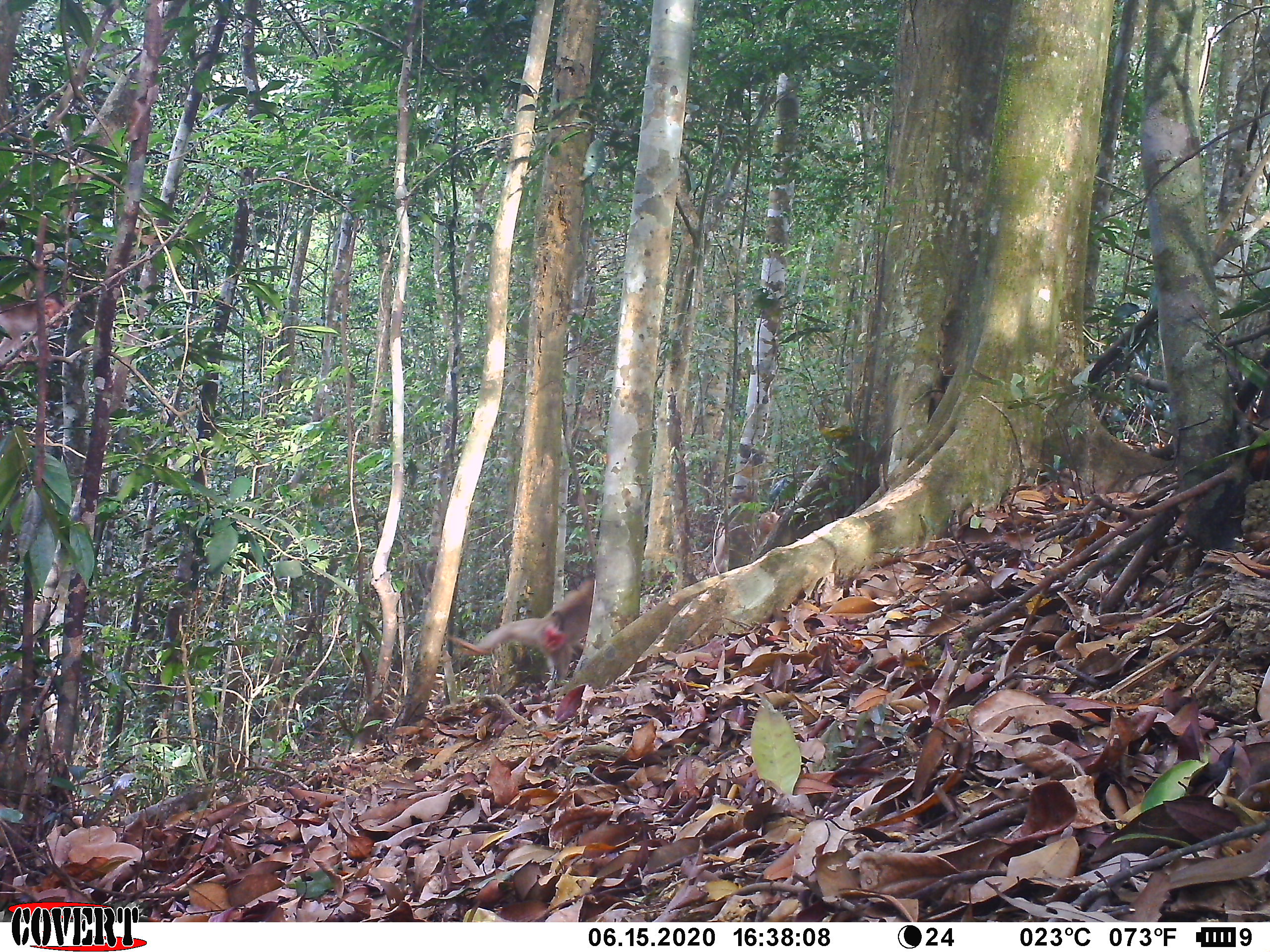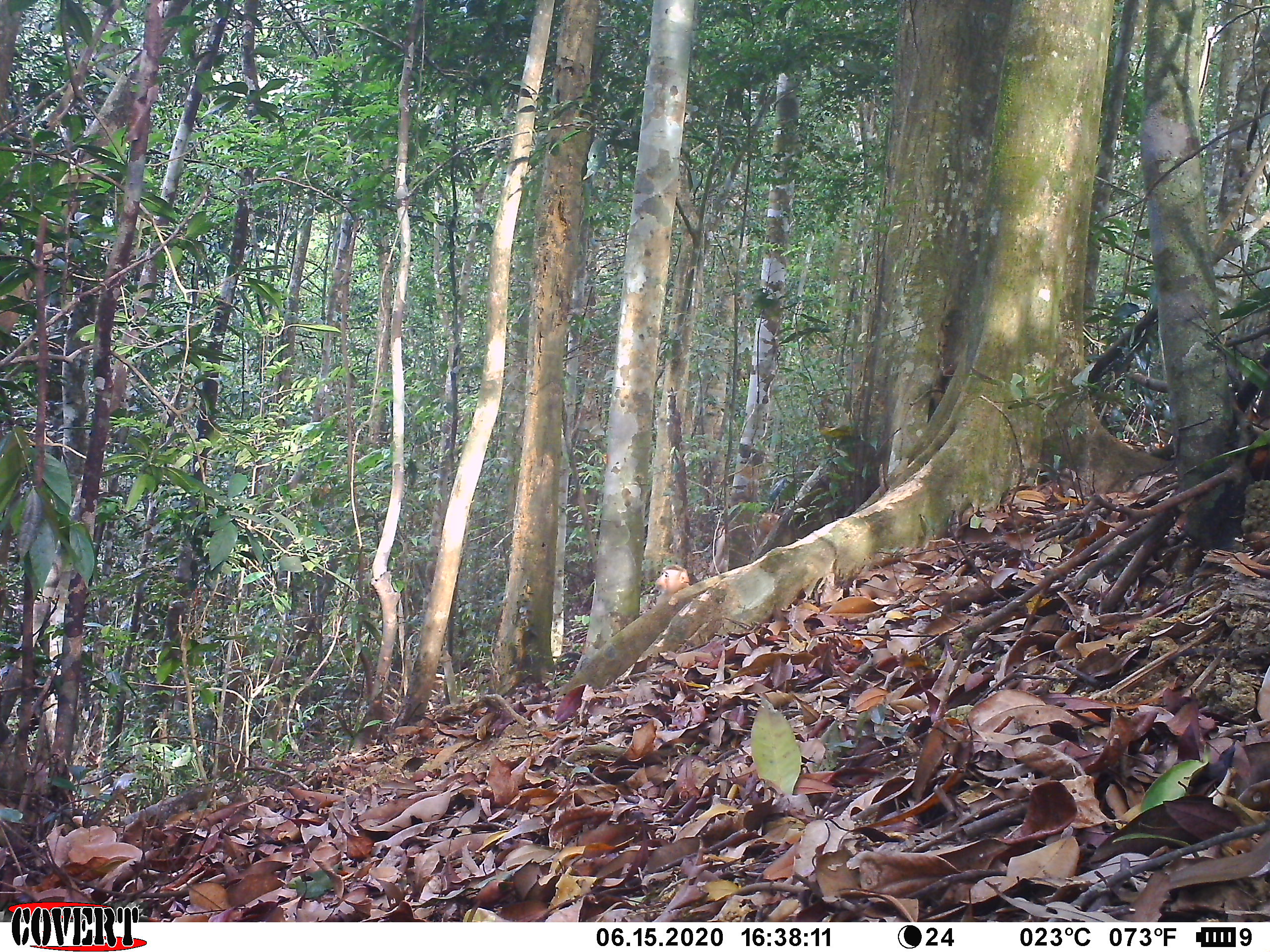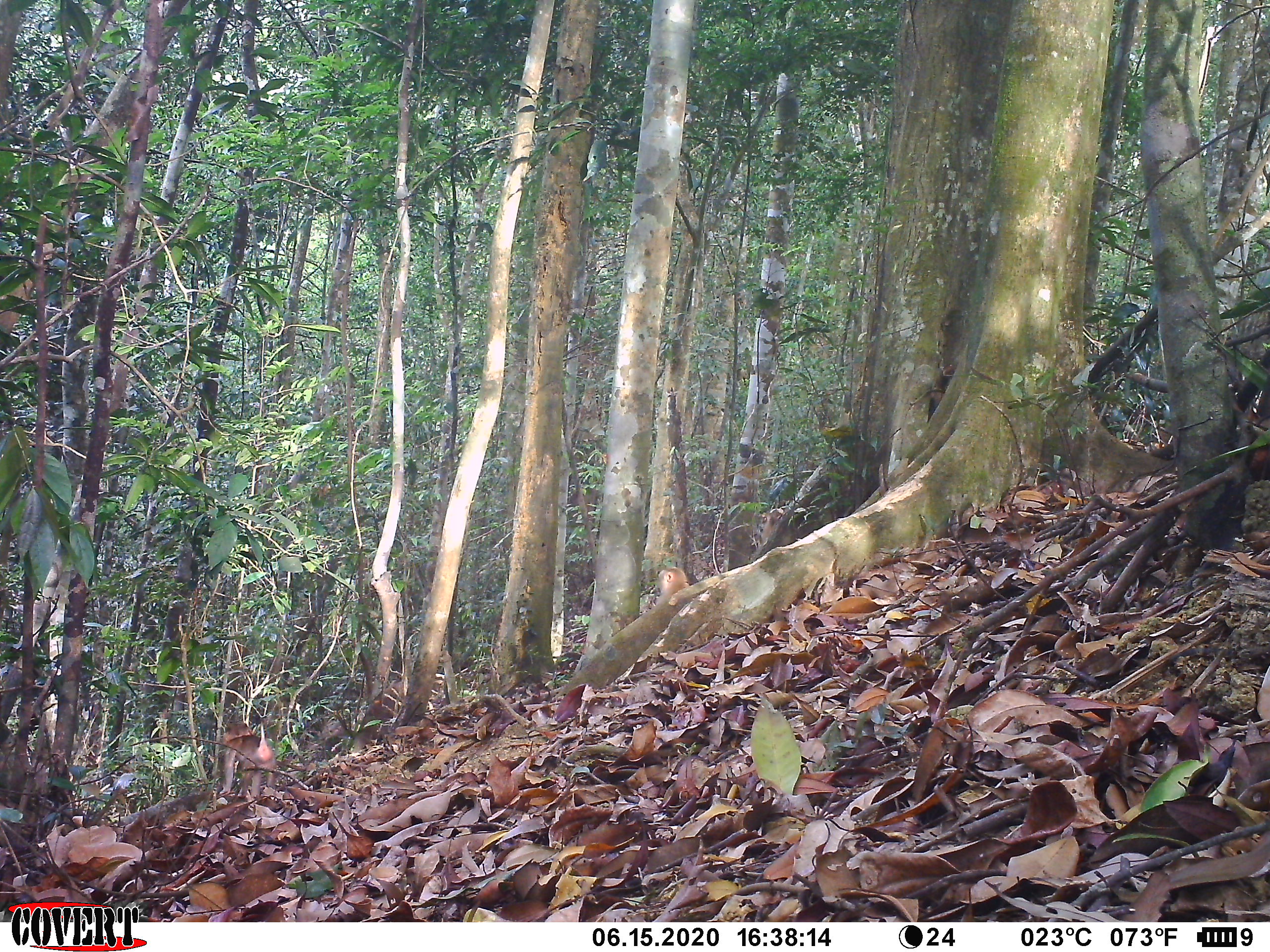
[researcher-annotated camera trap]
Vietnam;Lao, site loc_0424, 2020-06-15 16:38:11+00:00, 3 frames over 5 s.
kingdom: Animalia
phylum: Chordata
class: Mammalia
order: Primates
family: Cercopithecidae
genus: Macaca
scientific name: Macaca nemestrina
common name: pig-tailed macaque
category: pig tailed macaque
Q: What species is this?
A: Pig tailed macaque (pig-tailed macaque) (Macaca nemestrina).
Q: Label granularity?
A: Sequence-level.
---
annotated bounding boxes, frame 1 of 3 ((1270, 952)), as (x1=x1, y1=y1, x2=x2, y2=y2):
pig tailed macaque: (x1=447, y1=572, x2=595, y2=686); (x1=707, y1=511, x2=780, y2=576)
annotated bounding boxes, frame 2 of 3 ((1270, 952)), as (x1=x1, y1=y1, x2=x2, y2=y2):
pig tailed macaque: (x1=708, y1=512, x2=780, y2=576); (x1=653, y1=564, x2=690, y2=604)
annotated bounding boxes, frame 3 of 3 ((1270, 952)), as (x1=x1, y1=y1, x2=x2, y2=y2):
pig tailed macaque: (x1=655, y1=566, x2=689, y2=606)